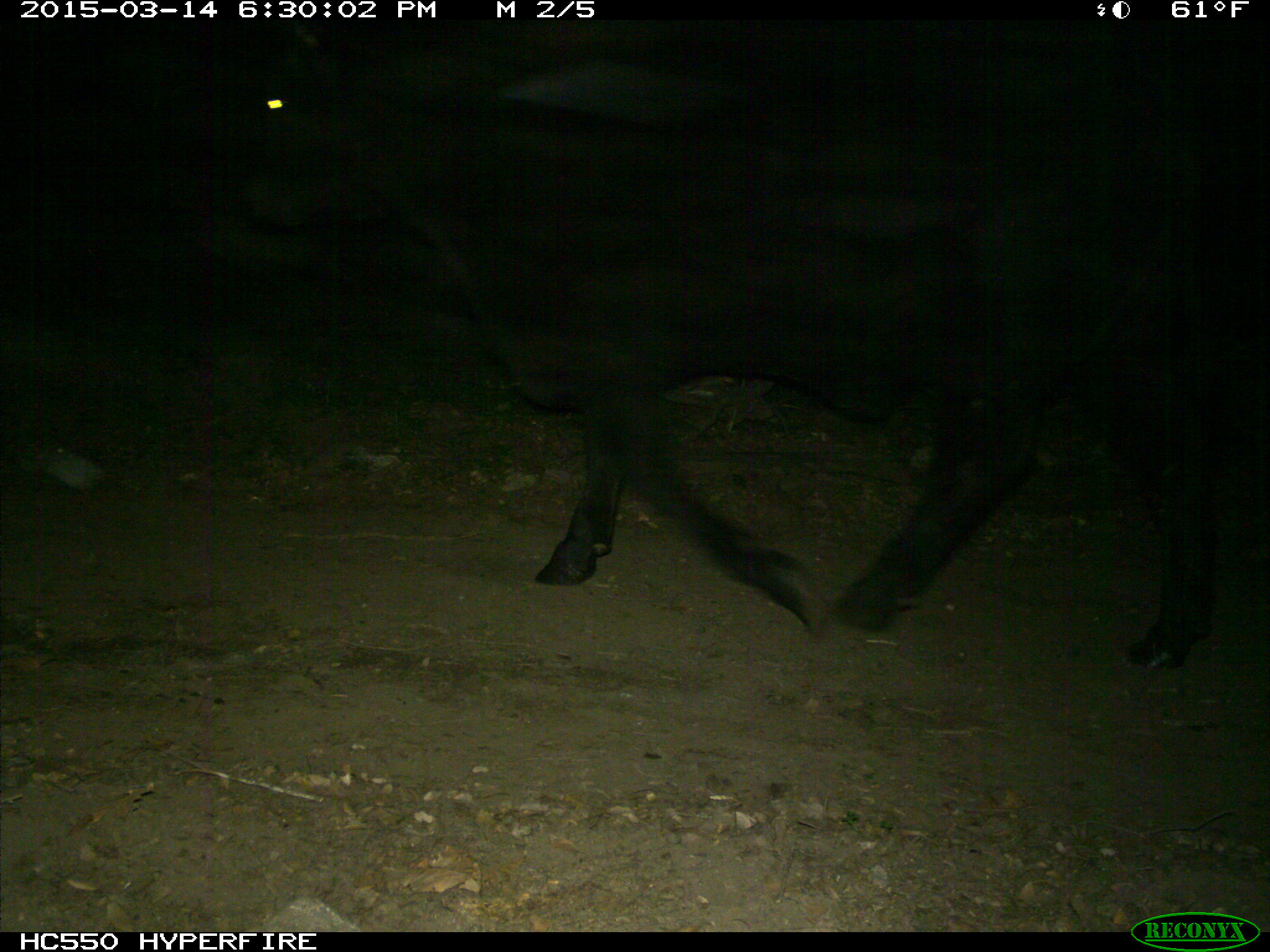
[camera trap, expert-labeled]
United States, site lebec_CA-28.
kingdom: Animalia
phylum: Chordata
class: Mammalia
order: Artiodactyla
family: Bovidae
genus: Bos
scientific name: Bos taurus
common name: domestic cow